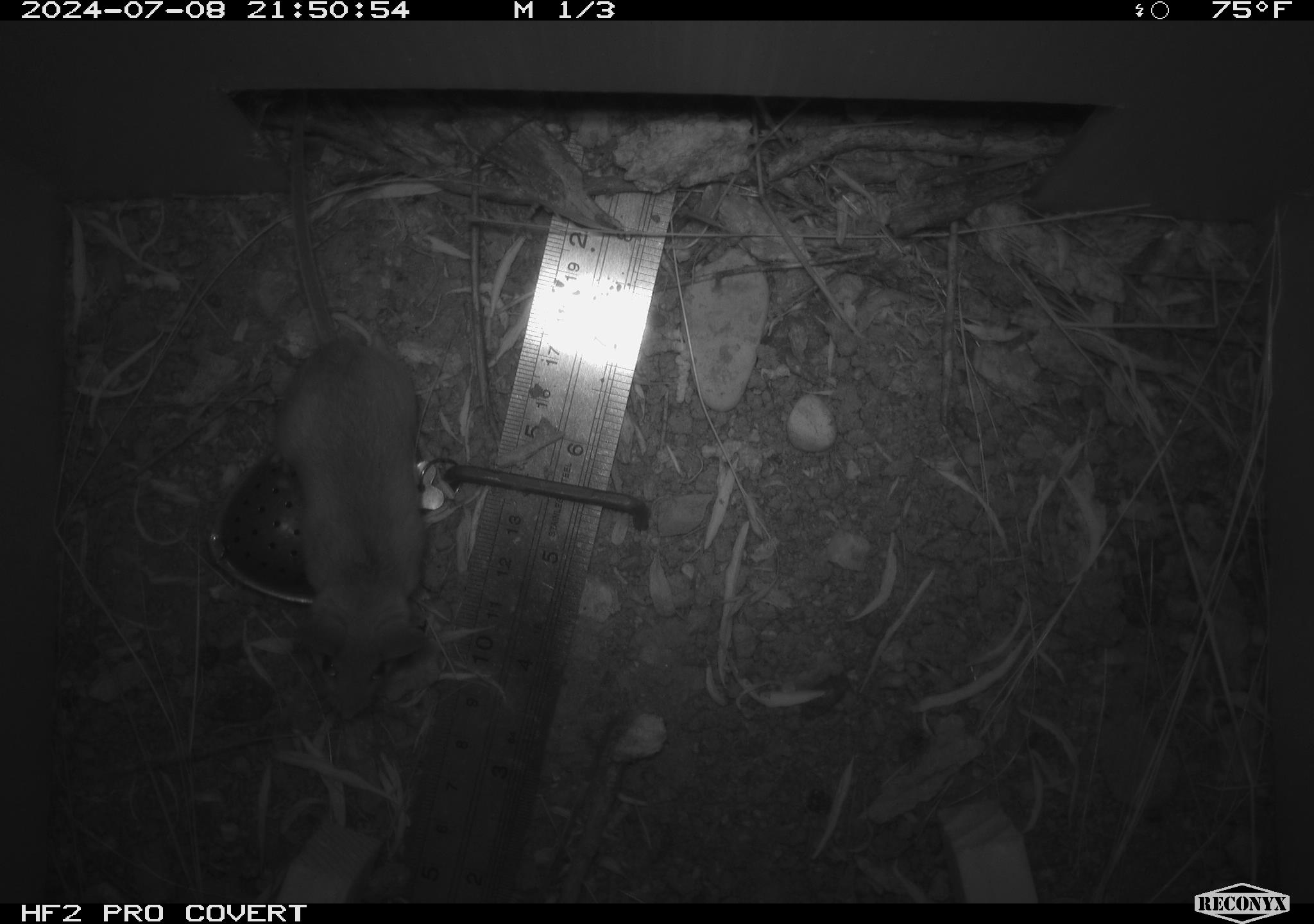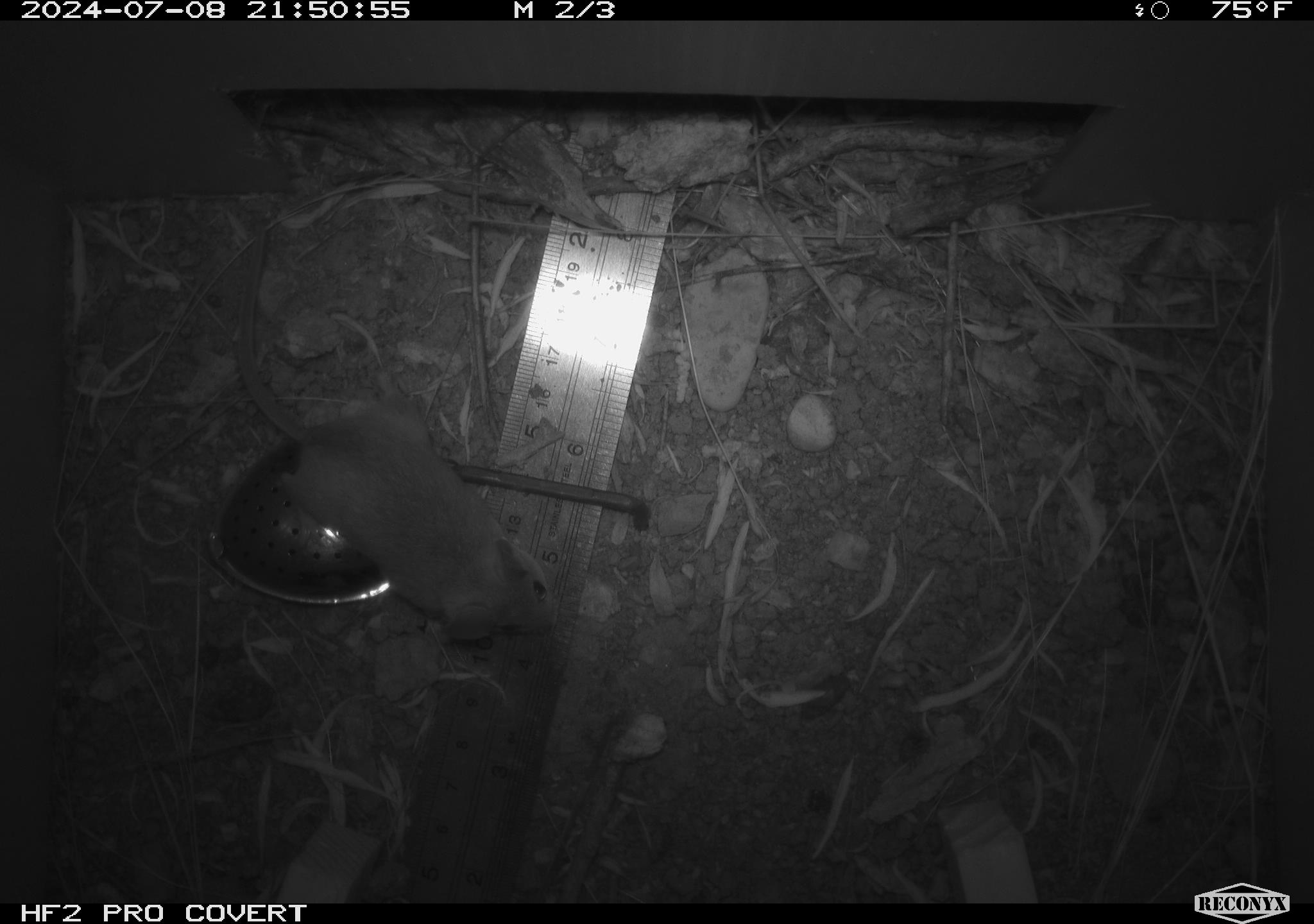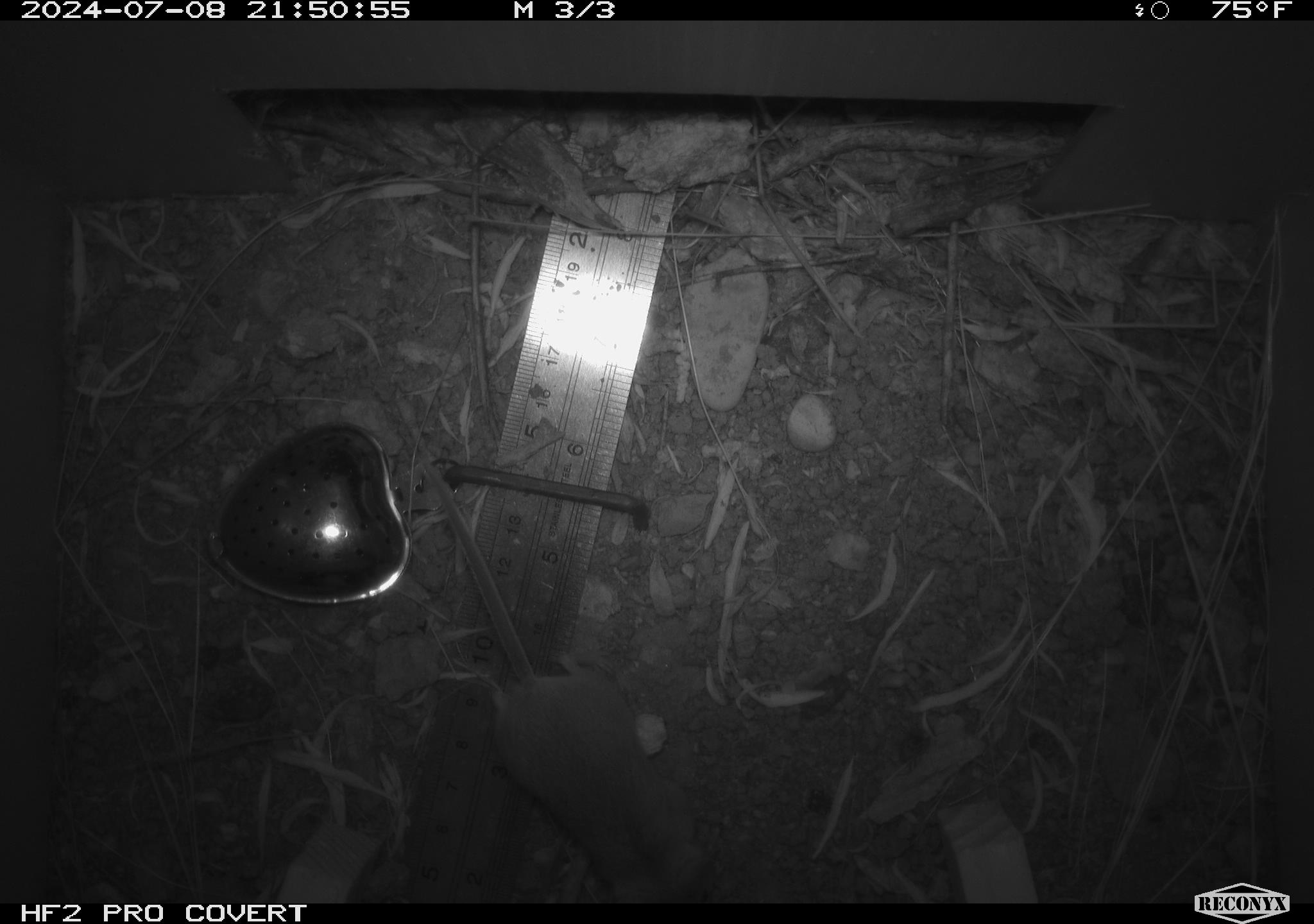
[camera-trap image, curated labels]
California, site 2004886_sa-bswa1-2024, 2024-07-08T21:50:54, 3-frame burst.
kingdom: Animalia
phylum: Chordata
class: Mammalia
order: Rodentia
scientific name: Rodentia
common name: mouse species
Mouse species (Rodentia).